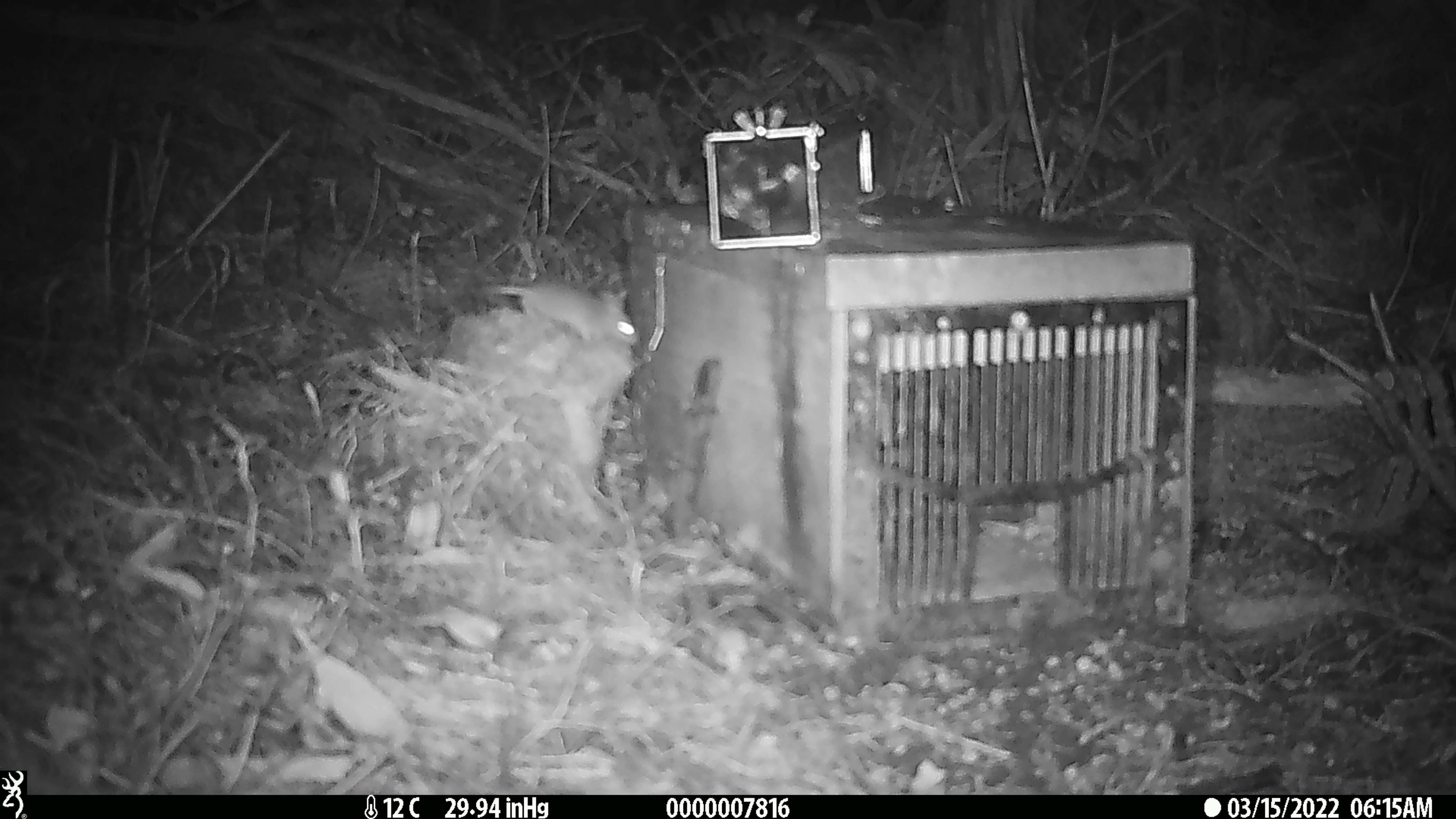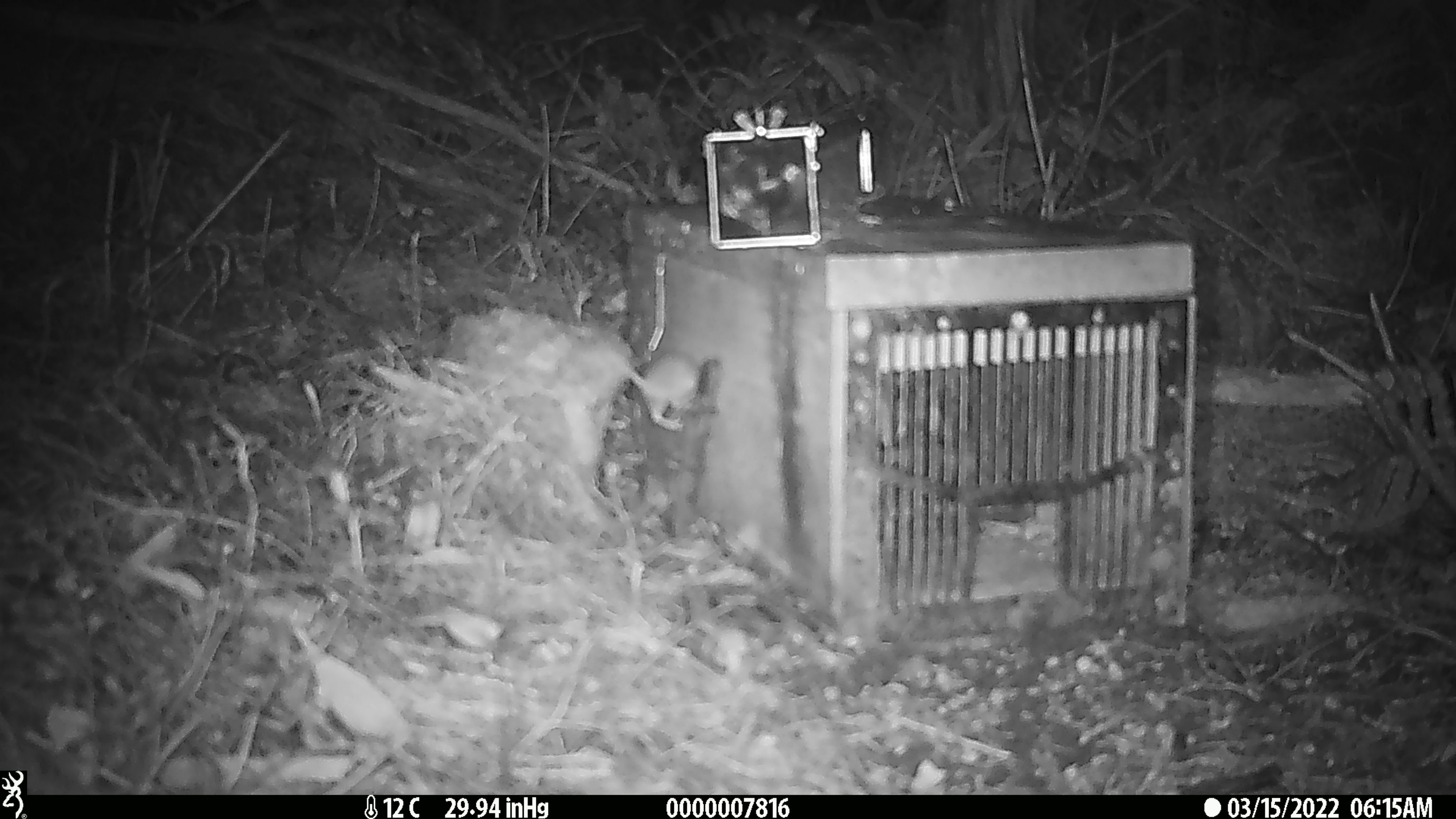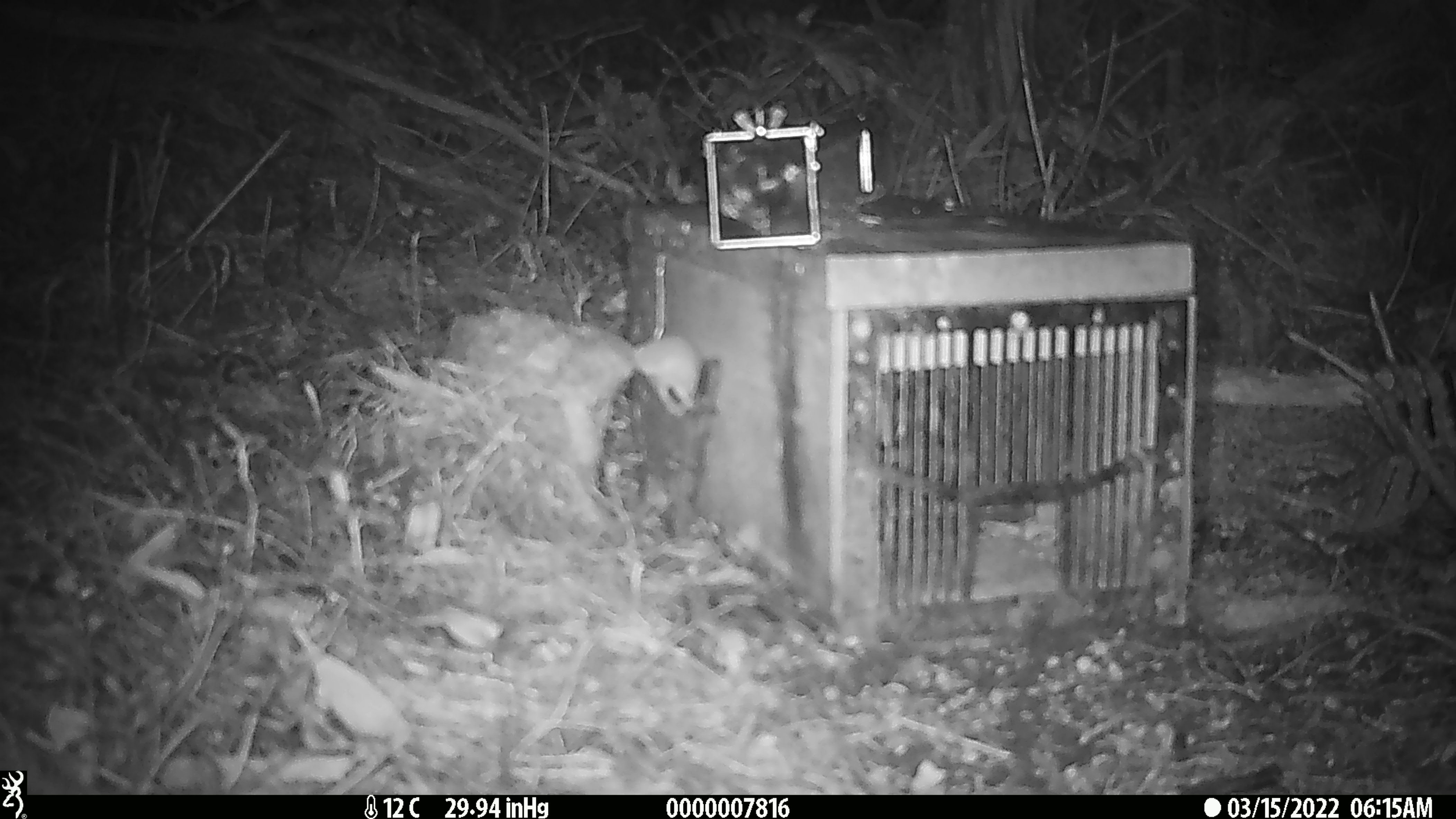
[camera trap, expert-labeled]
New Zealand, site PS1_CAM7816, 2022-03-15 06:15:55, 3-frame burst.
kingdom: Animalia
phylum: Chordata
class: Mammalia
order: Rodentia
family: Muridae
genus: Mus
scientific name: Mus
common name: mouse